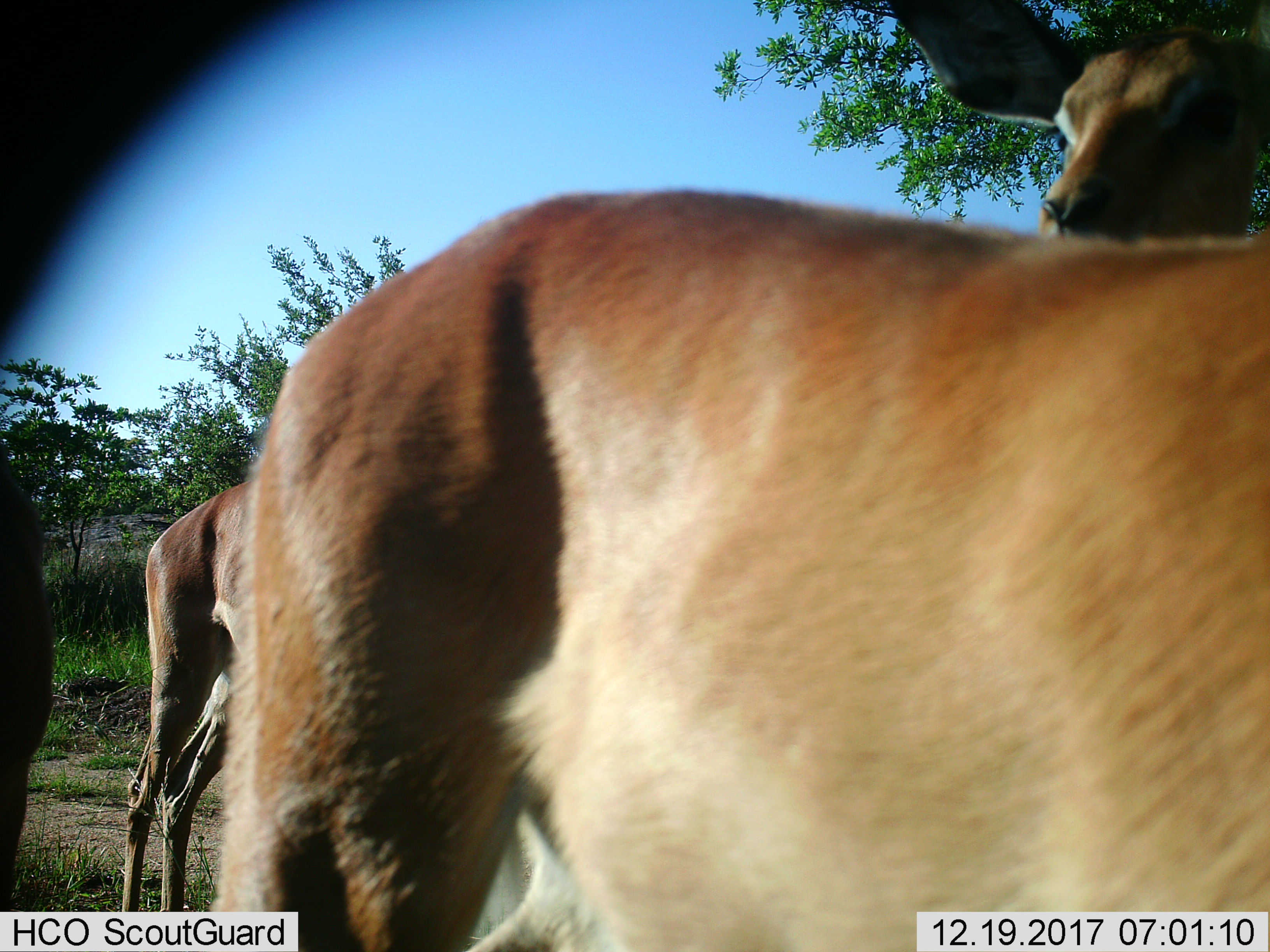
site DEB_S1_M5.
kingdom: Animalia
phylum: Chordata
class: Mammalia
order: Artiodactyla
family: Bovidae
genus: Aepyceros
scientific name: Aepyceros melampus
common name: impala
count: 4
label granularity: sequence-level